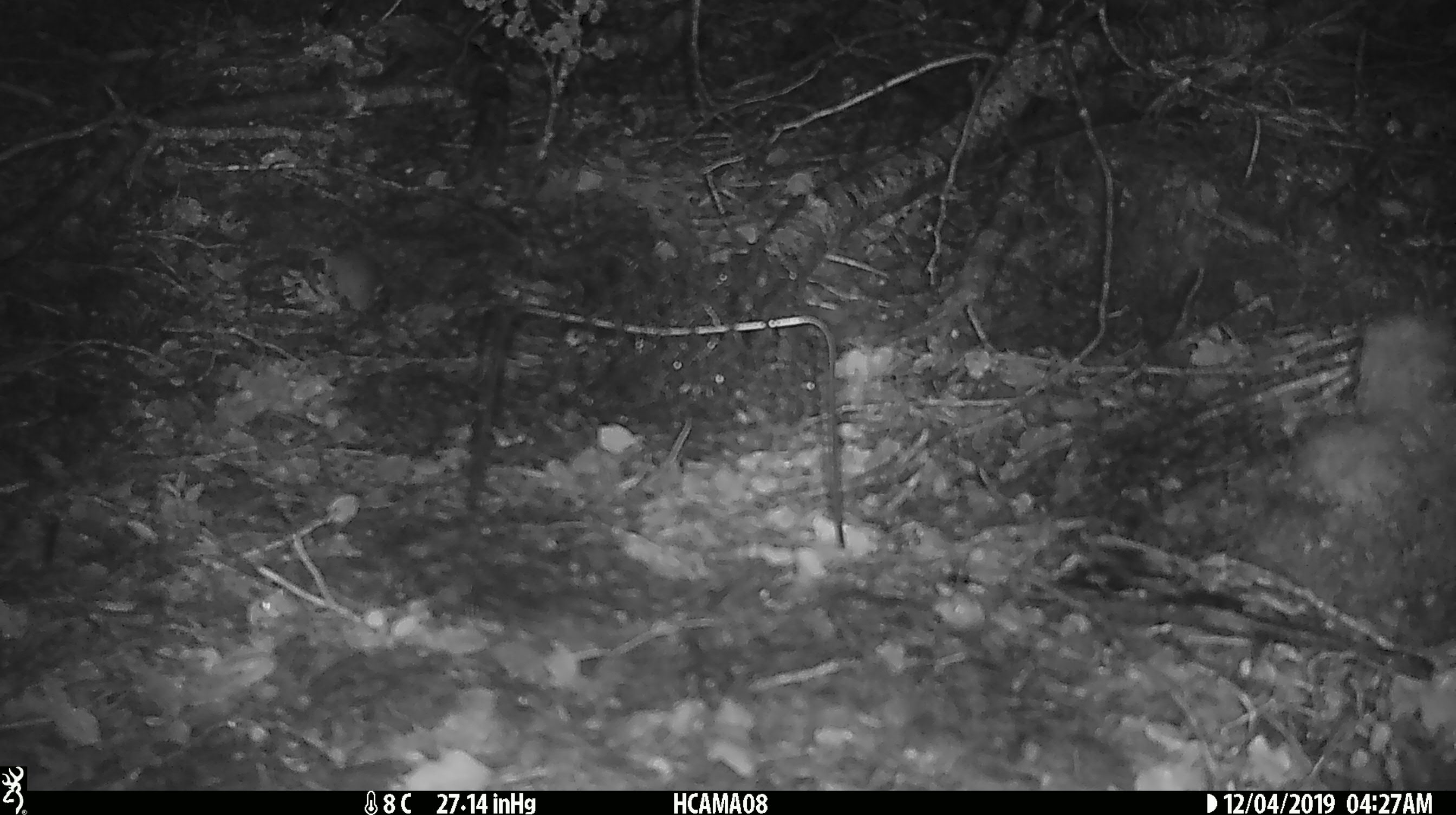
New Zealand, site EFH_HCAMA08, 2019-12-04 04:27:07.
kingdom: Animalia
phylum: Chordata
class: Mammalia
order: Rodentia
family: Muridae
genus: Mus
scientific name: Mus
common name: mouse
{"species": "mouse (Mus)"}